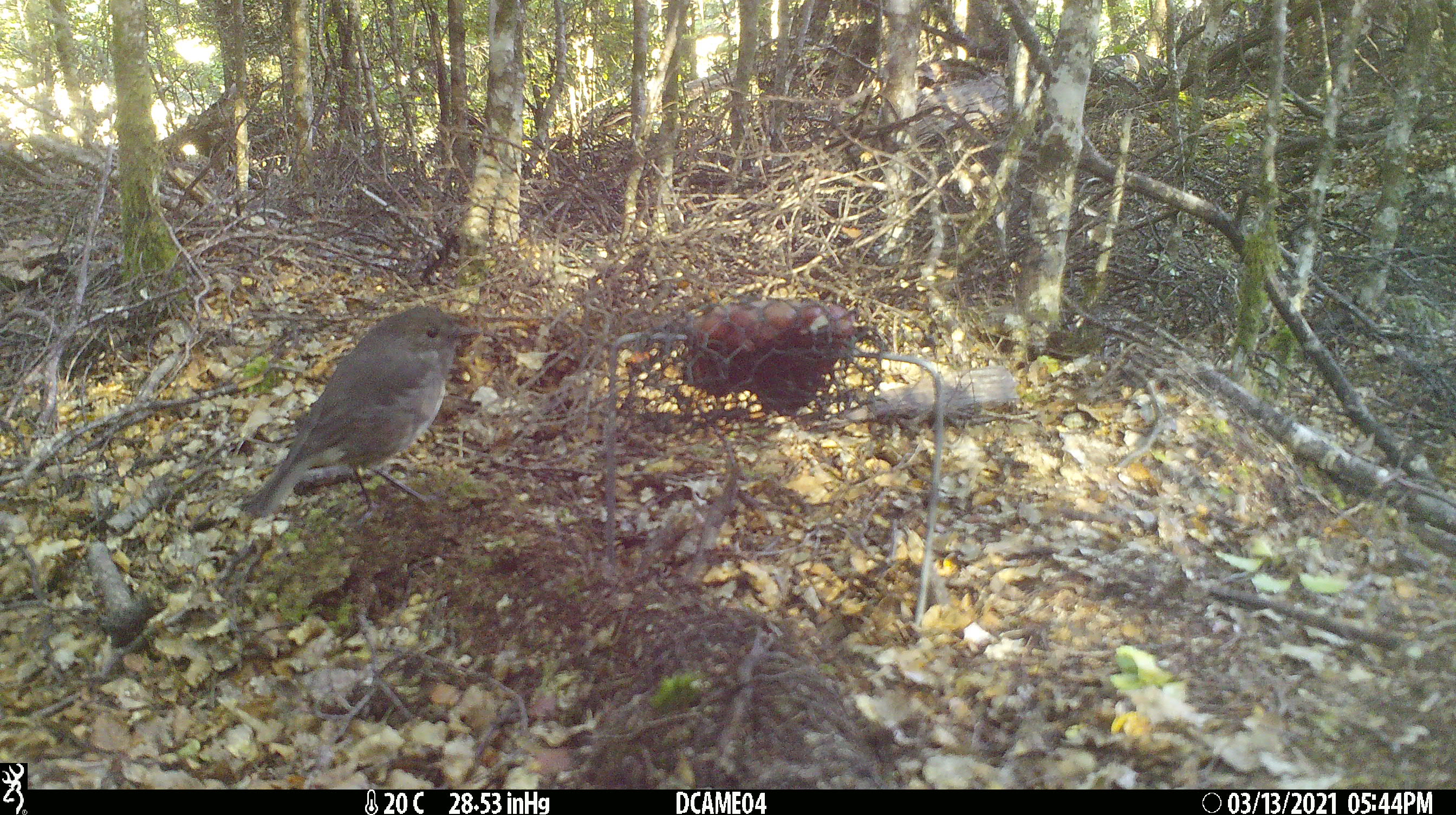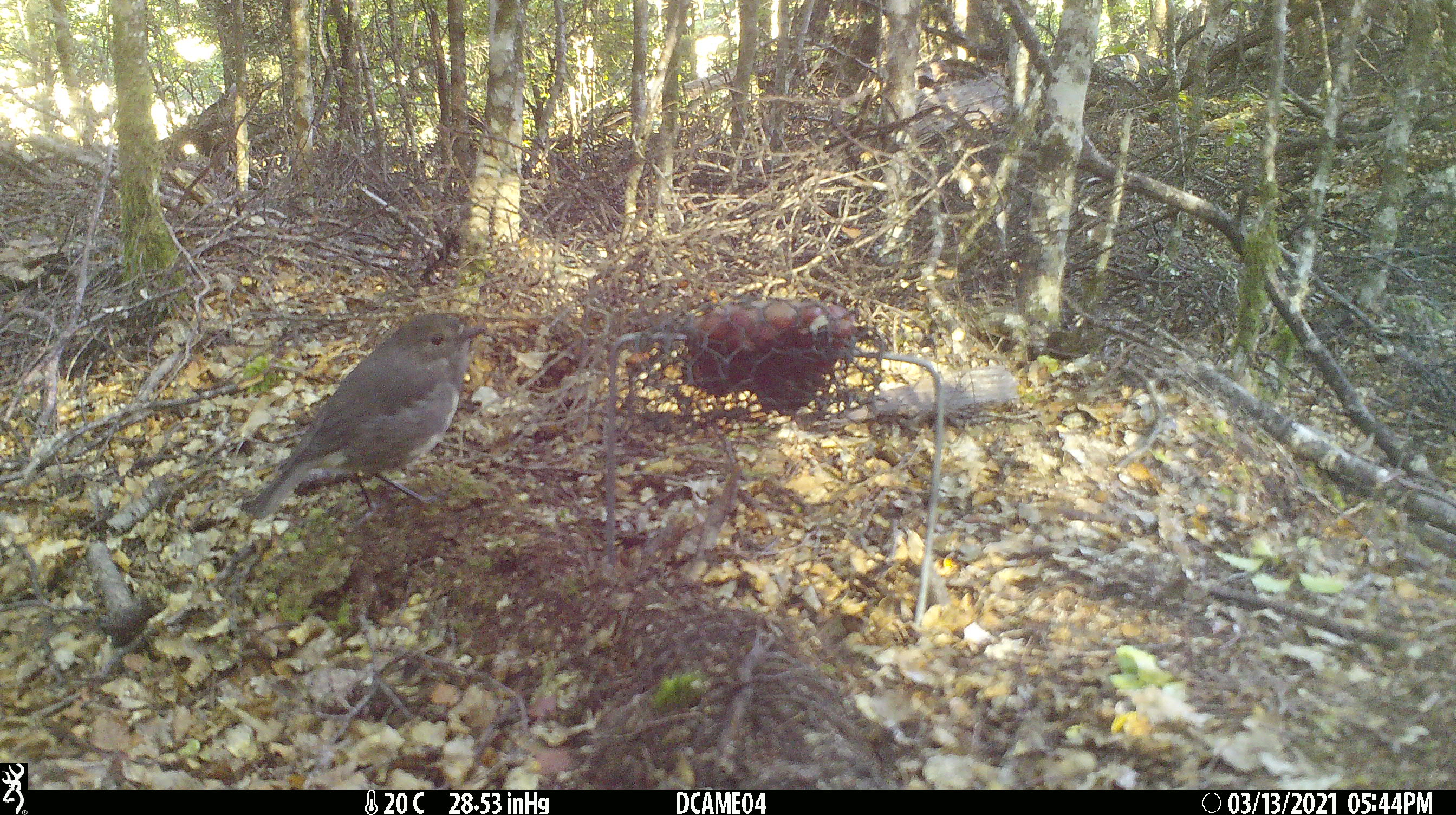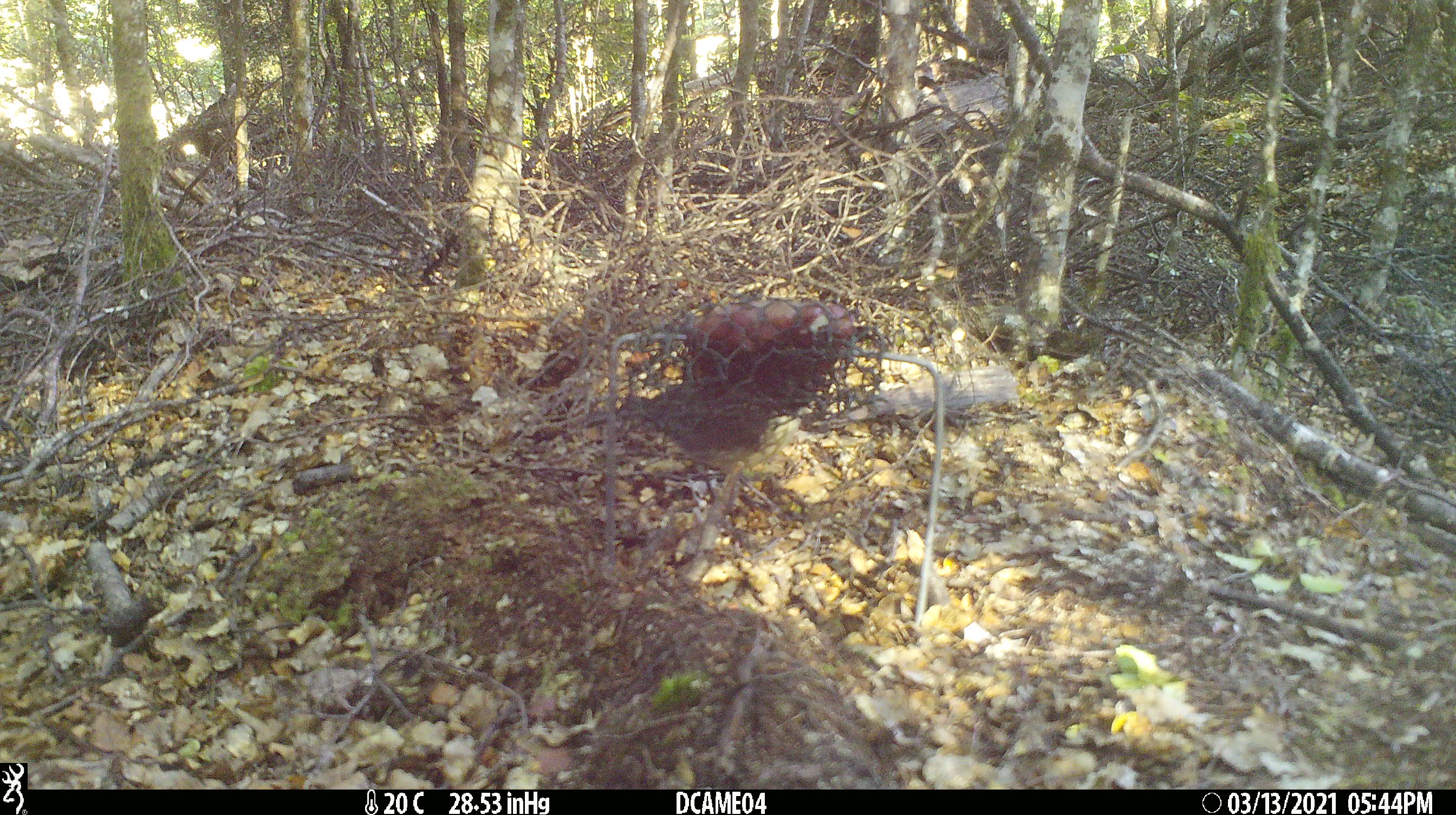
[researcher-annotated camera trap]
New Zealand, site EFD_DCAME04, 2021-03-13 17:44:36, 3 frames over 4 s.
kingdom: Animalia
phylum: Chordata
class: Aves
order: Passeriformes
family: Petroicidae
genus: Petroica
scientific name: Petroica australis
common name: new zealand robin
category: robin